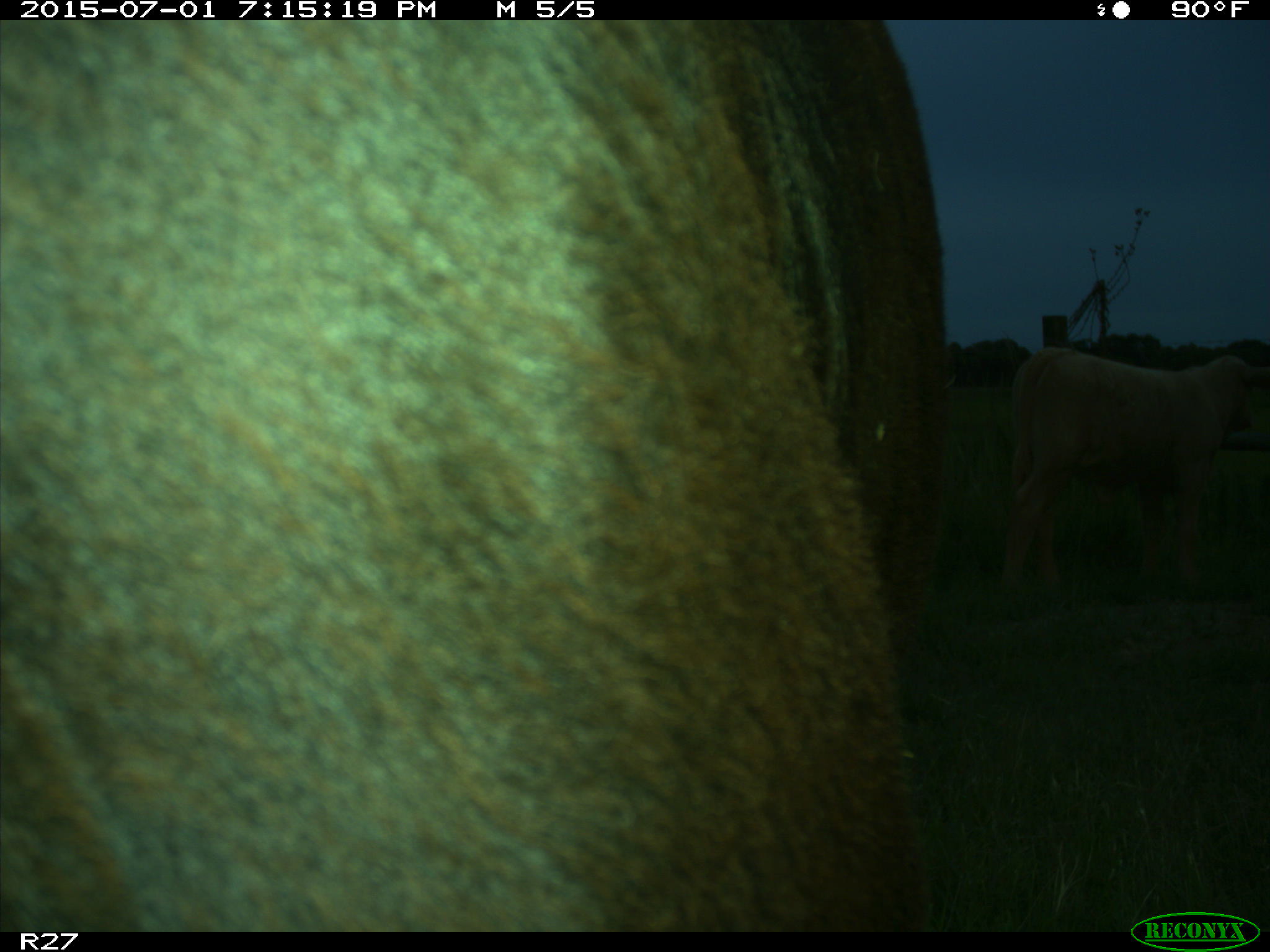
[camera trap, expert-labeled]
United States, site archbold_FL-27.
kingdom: Animalia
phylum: Chordata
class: Mammalia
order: Artiodactyla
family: Bovidae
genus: Bos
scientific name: Bos taurus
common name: domestic cow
Bos taurus (domestic cow).